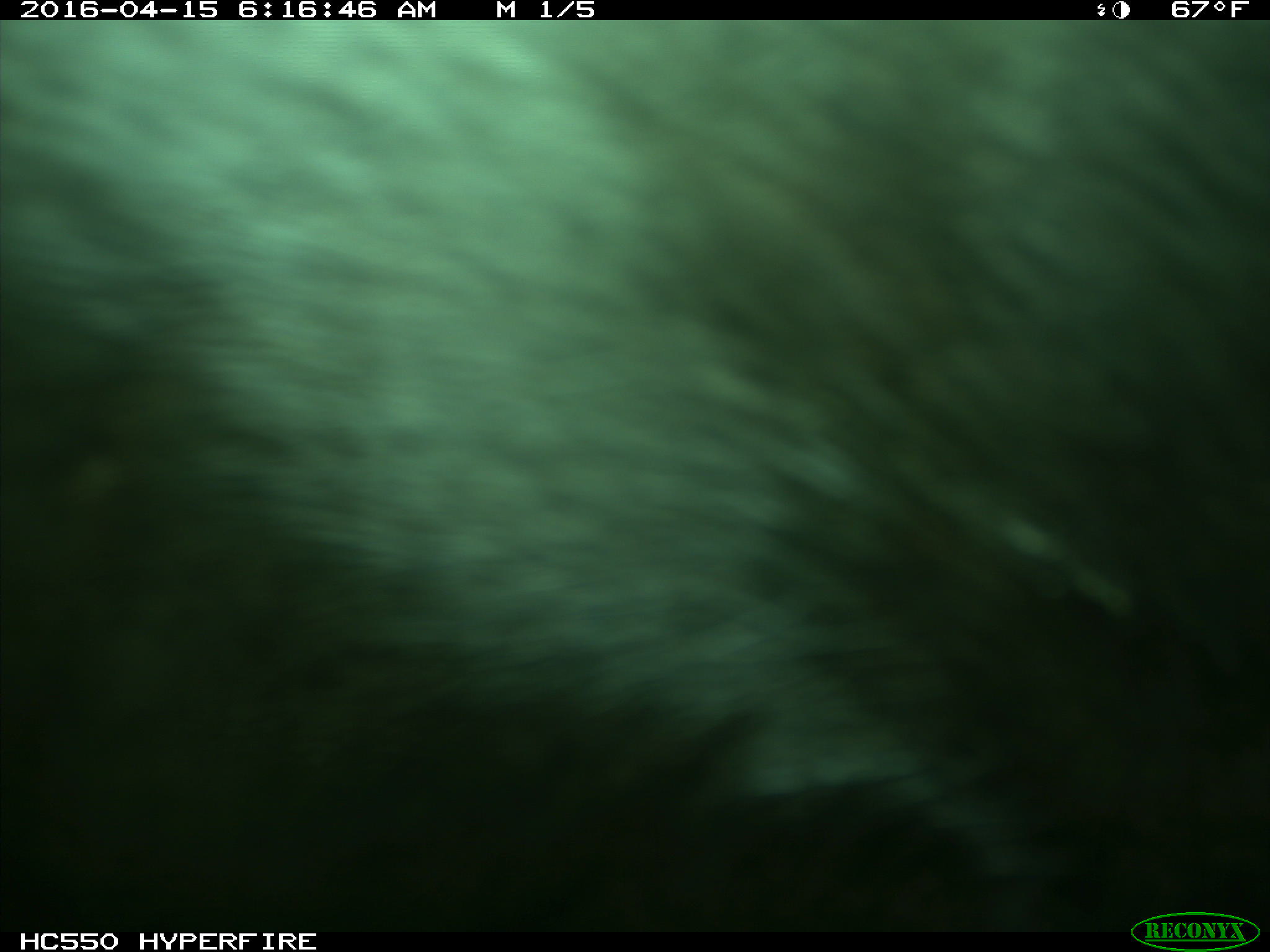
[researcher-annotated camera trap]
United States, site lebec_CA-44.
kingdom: Animalia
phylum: Chordata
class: Mammalia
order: Artiodactyla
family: Bovidae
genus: Bos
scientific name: Bos taurus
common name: domestic cow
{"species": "Bos taurus (domestic cow)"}